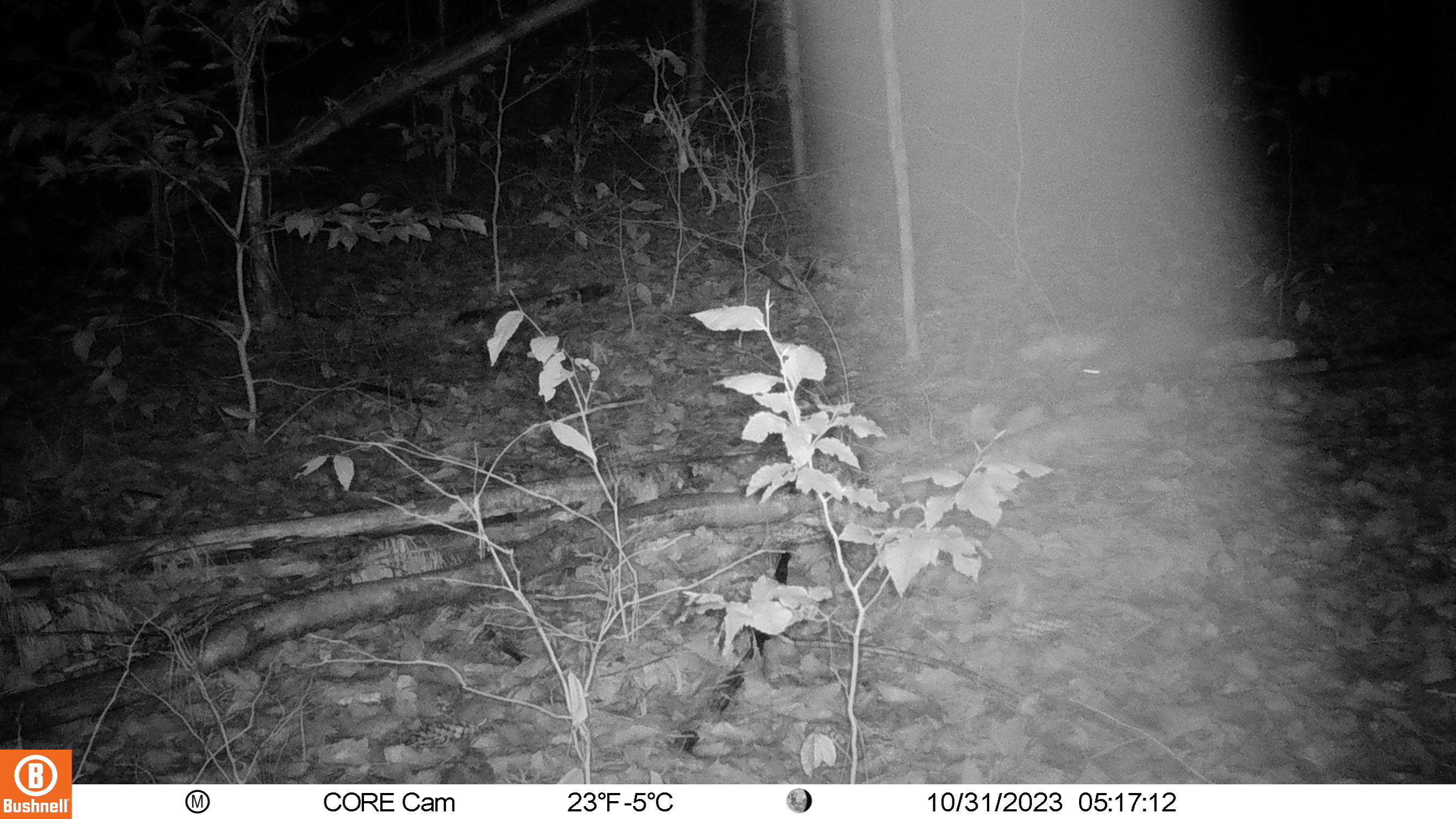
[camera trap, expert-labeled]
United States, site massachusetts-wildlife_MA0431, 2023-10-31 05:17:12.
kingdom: Animalia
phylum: Chordata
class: Mammalia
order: Carnivora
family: Procyonidae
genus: Procyon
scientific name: Procyon lotor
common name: raccoon